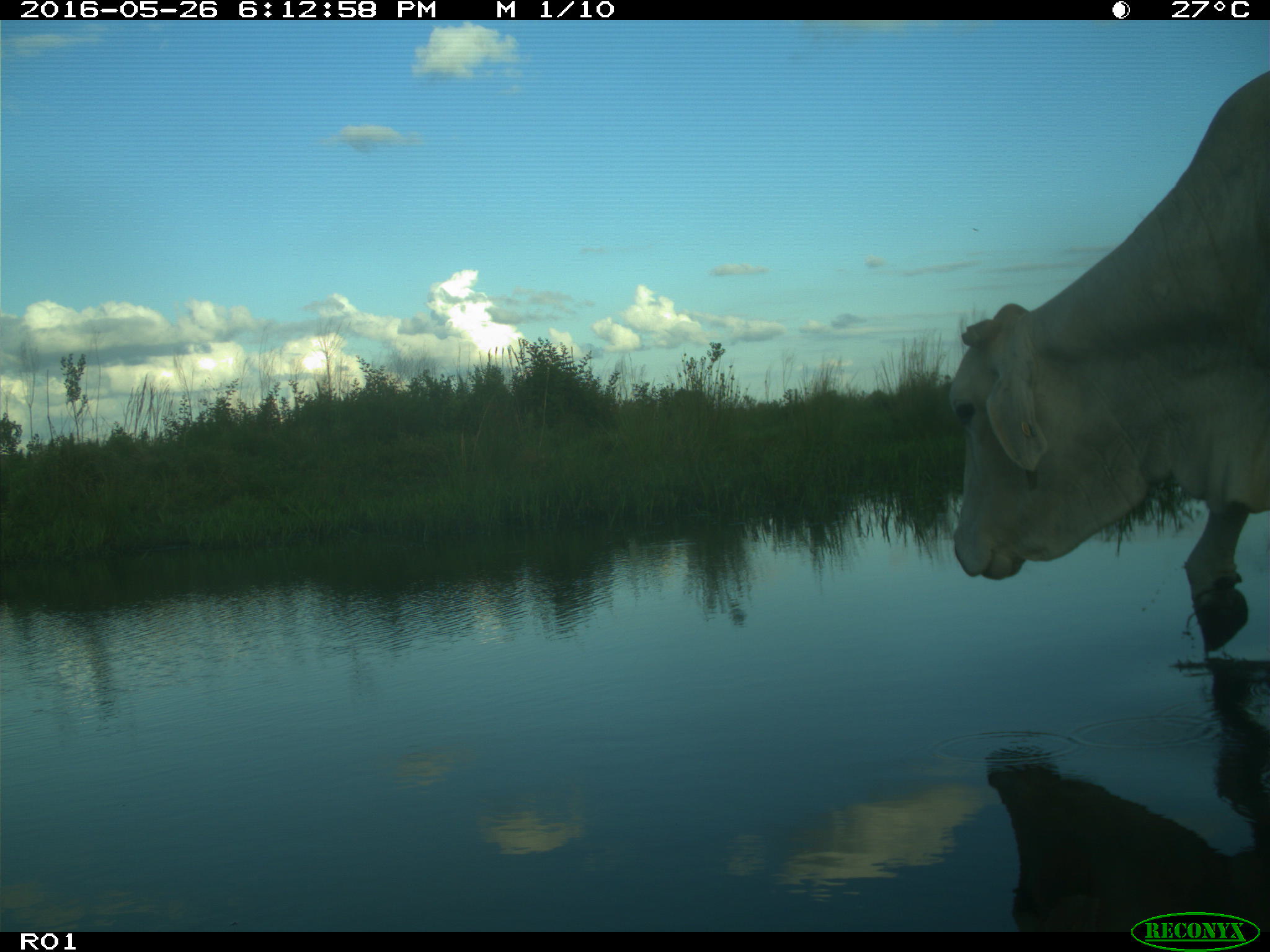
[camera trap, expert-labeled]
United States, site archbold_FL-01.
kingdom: Animalia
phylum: Chordata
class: Mammalia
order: Artiodactyla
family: Bovidae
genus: Bos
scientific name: Bos taurus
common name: domestic cow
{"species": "Bos taurus (domestic cow)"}